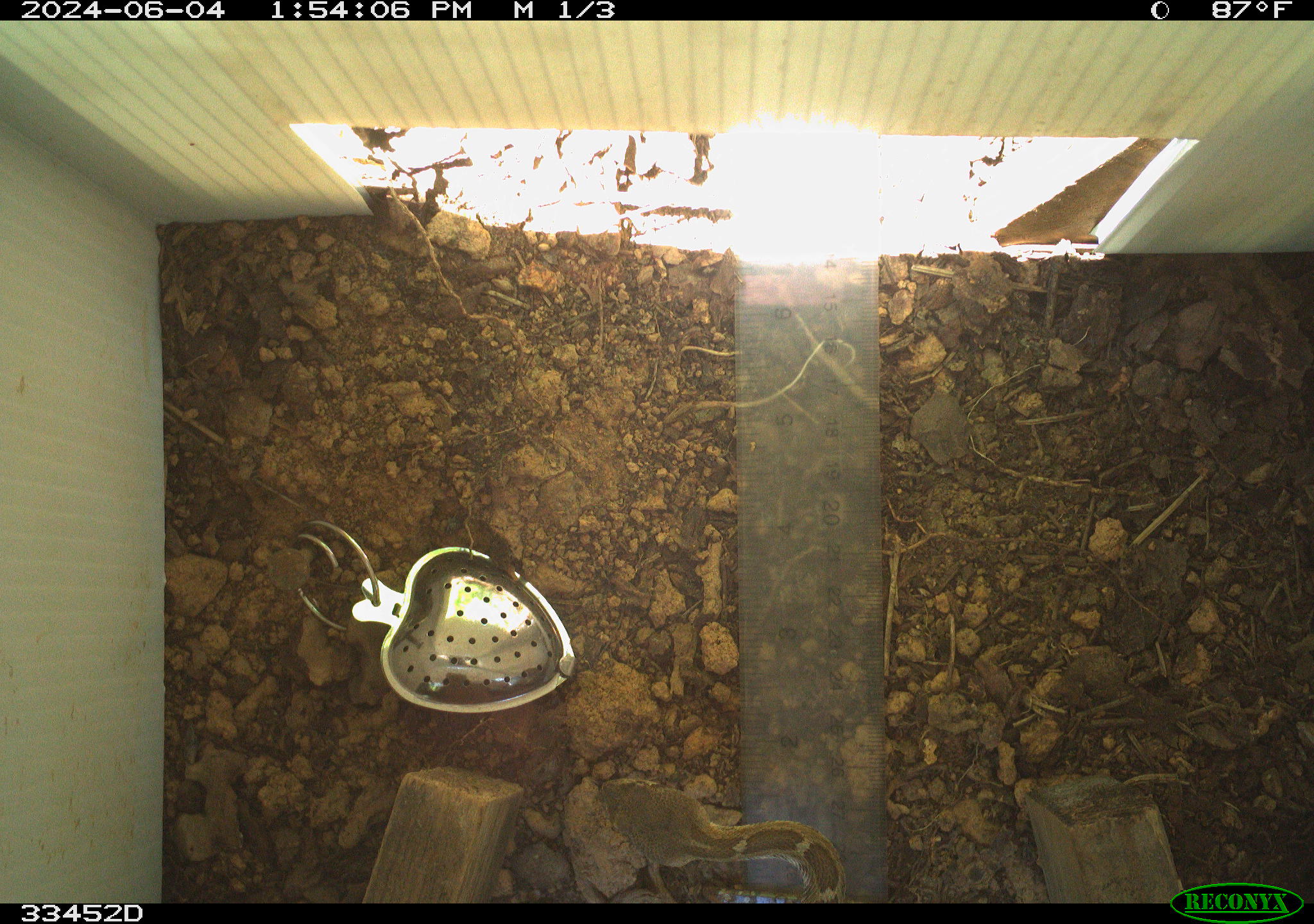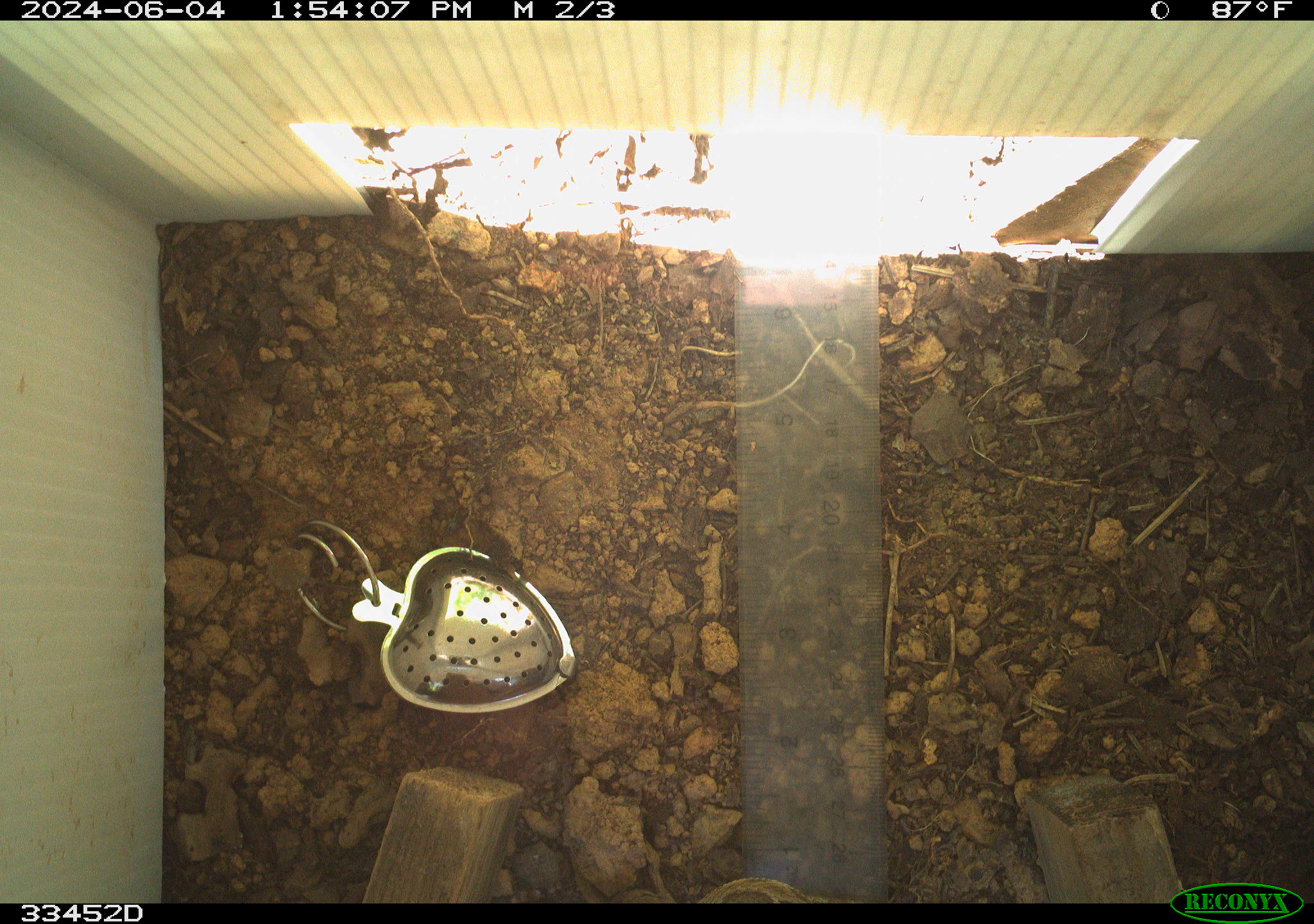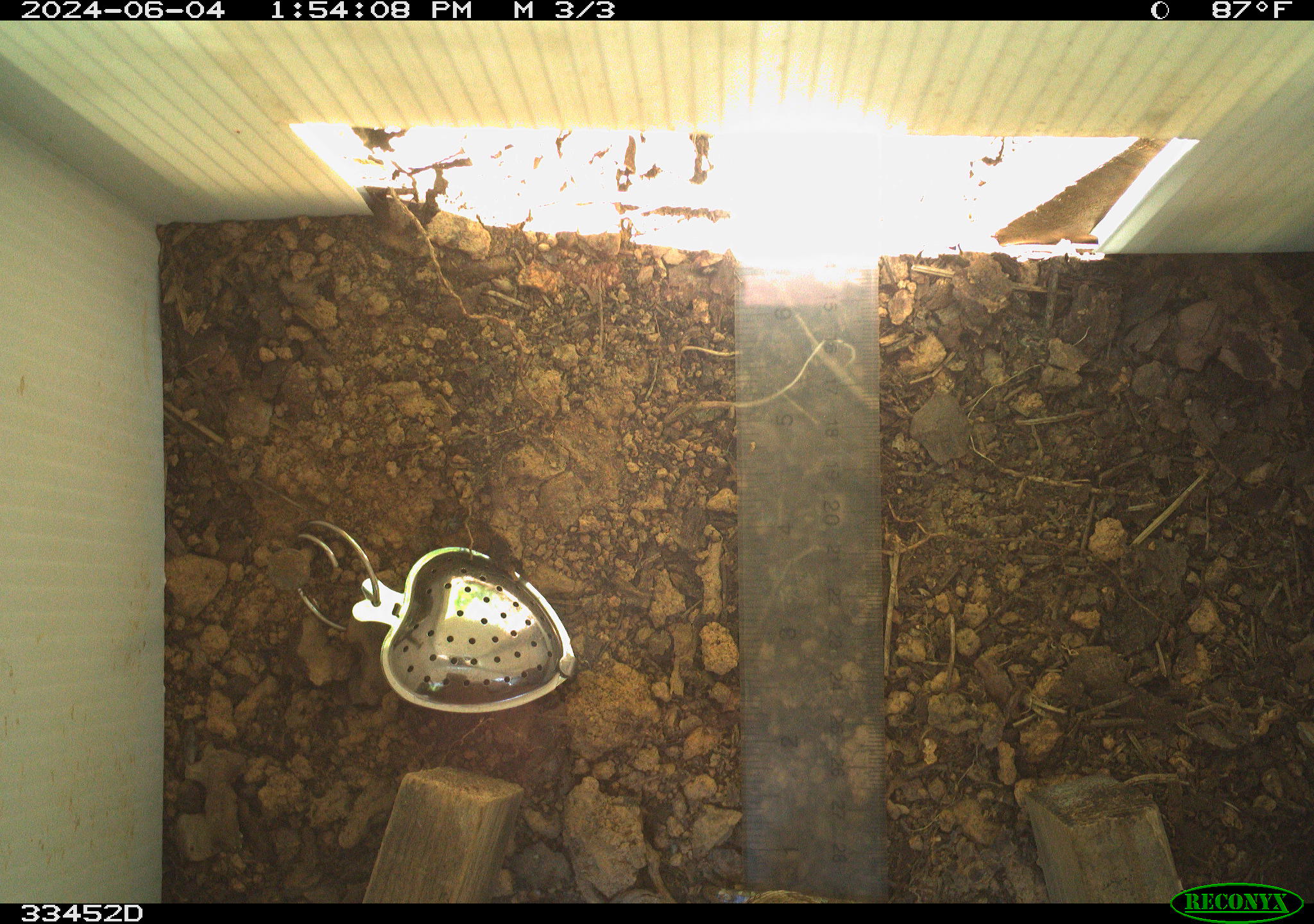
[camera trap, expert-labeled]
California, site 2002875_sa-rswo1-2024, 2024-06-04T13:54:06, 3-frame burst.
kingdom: Animalia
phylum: Chordata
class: Reptilia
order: Squamata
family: Viperidae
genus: Crotalus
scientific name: Crotalus oreganus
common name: western rattlesnake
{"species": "western rattlesnake (Crotalus oreganus)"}